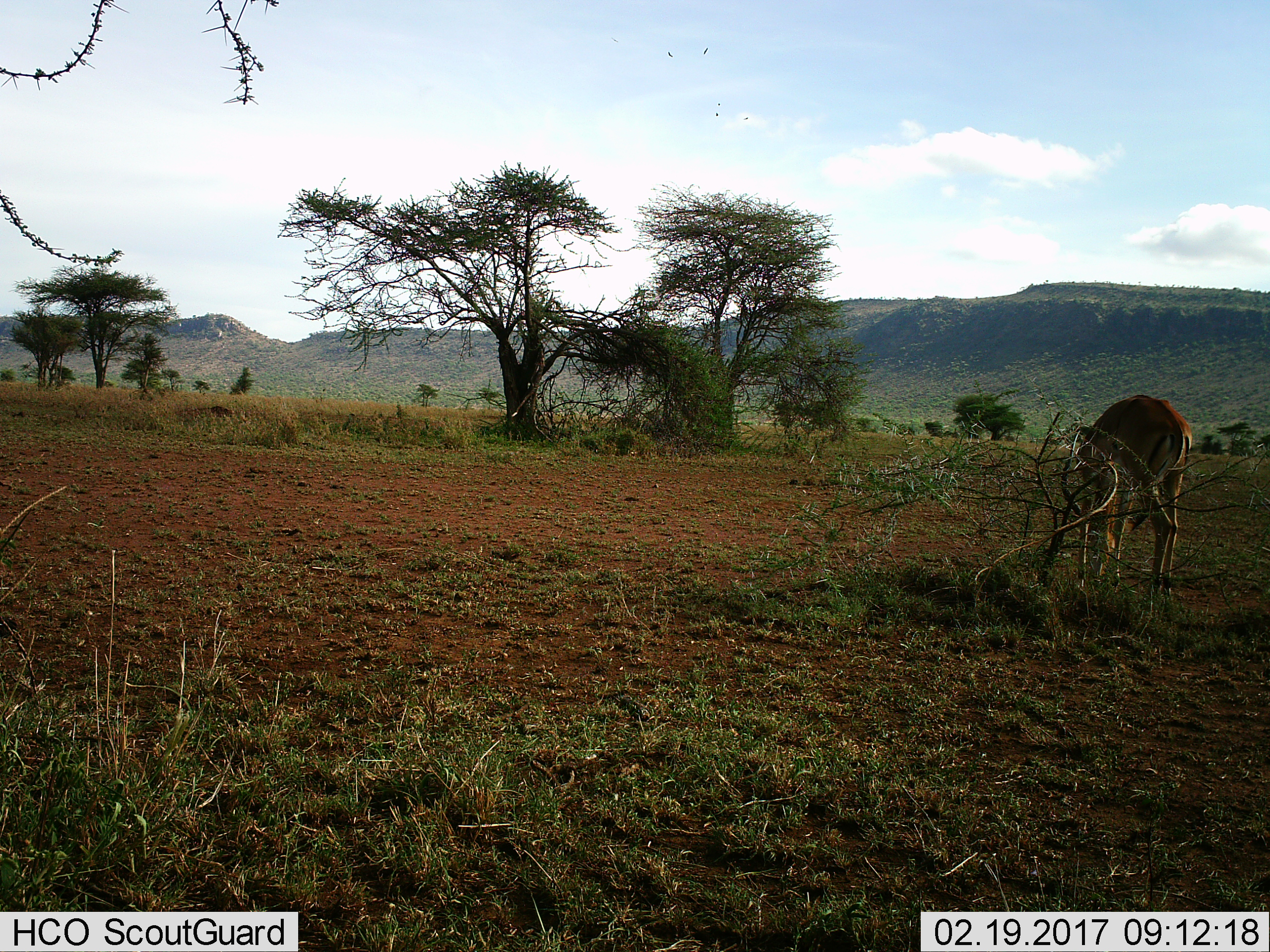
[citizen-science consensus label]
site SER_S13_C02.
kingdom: Animalia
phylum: Chordata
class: Mammalia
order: Artiodactyla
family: Bovidae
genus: Aepyceros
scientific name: Aepyceros melampus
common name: impala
Impala (Aepyceros melampus), count 1. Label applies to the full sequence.